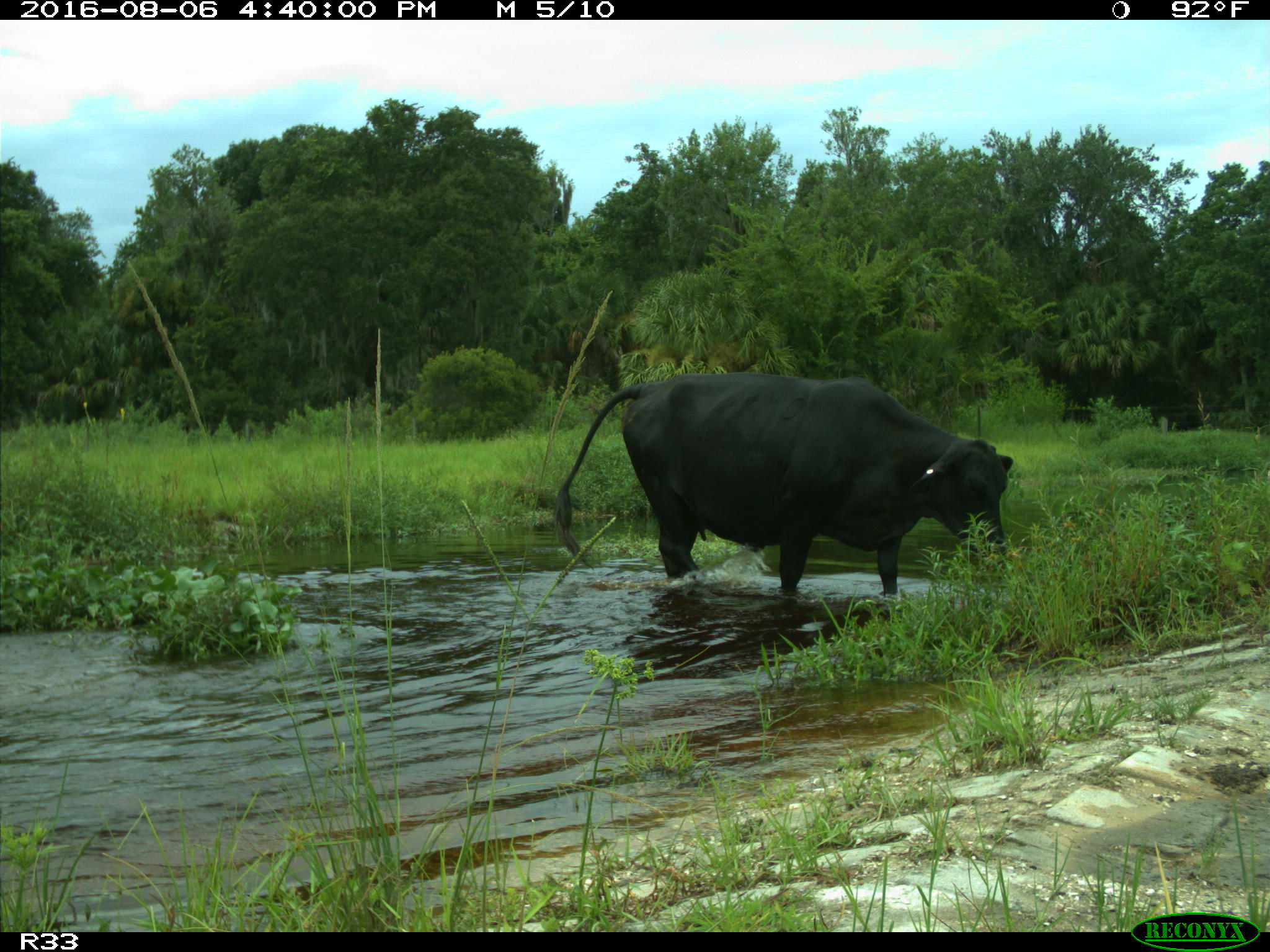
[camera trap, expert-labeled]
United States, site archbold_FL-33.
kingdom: Animalia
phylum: Chordata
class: Mammalia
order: Artiodactyla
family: Bovidae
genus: Bos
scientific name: Bos taurus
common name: domestic cow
Bos taurus (domestic cow).